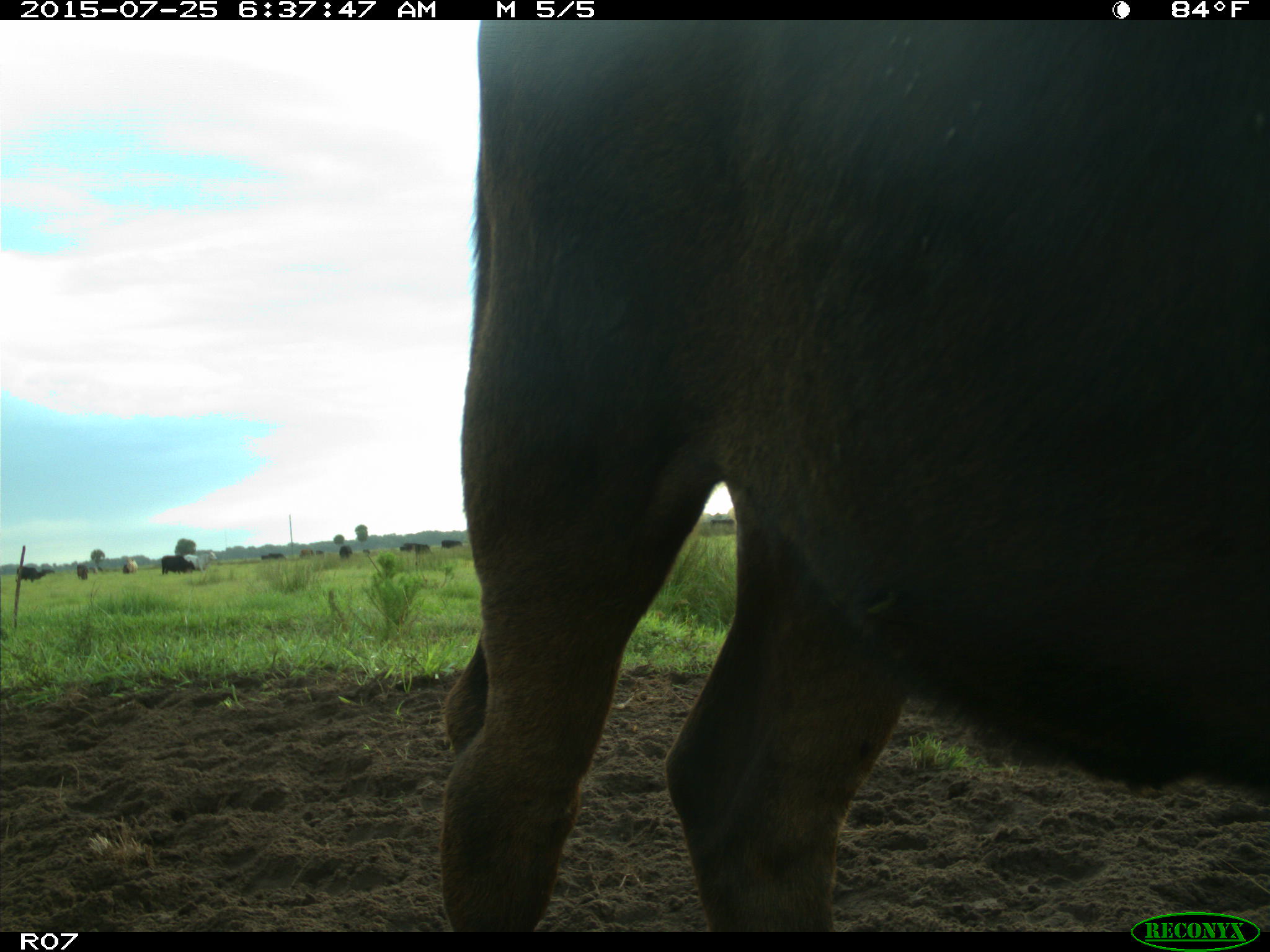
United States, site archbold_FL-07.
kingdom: Animalia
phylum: Chordata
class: Mammalia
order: Artiodactyla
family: Bovidae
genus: Bos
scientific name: Bos taurus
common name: domestic cow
Bos taurus (domestic cow).